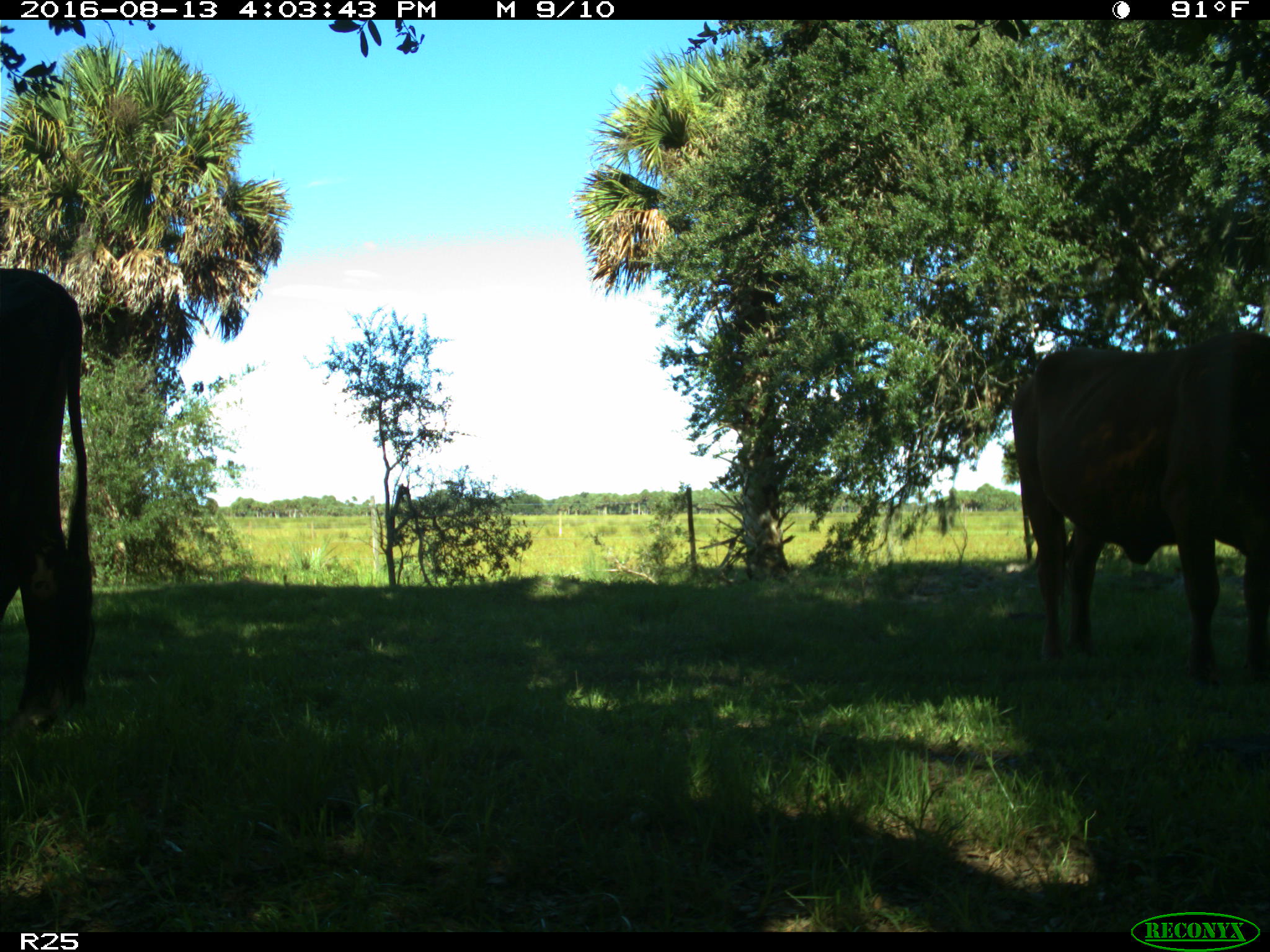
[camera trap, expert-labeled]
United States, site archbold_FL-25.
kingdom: Animalia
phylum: Chordata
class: Mammalia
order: Artiodactyla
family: Bovidae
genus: Bos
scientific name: Bos taurus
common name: domestic cow